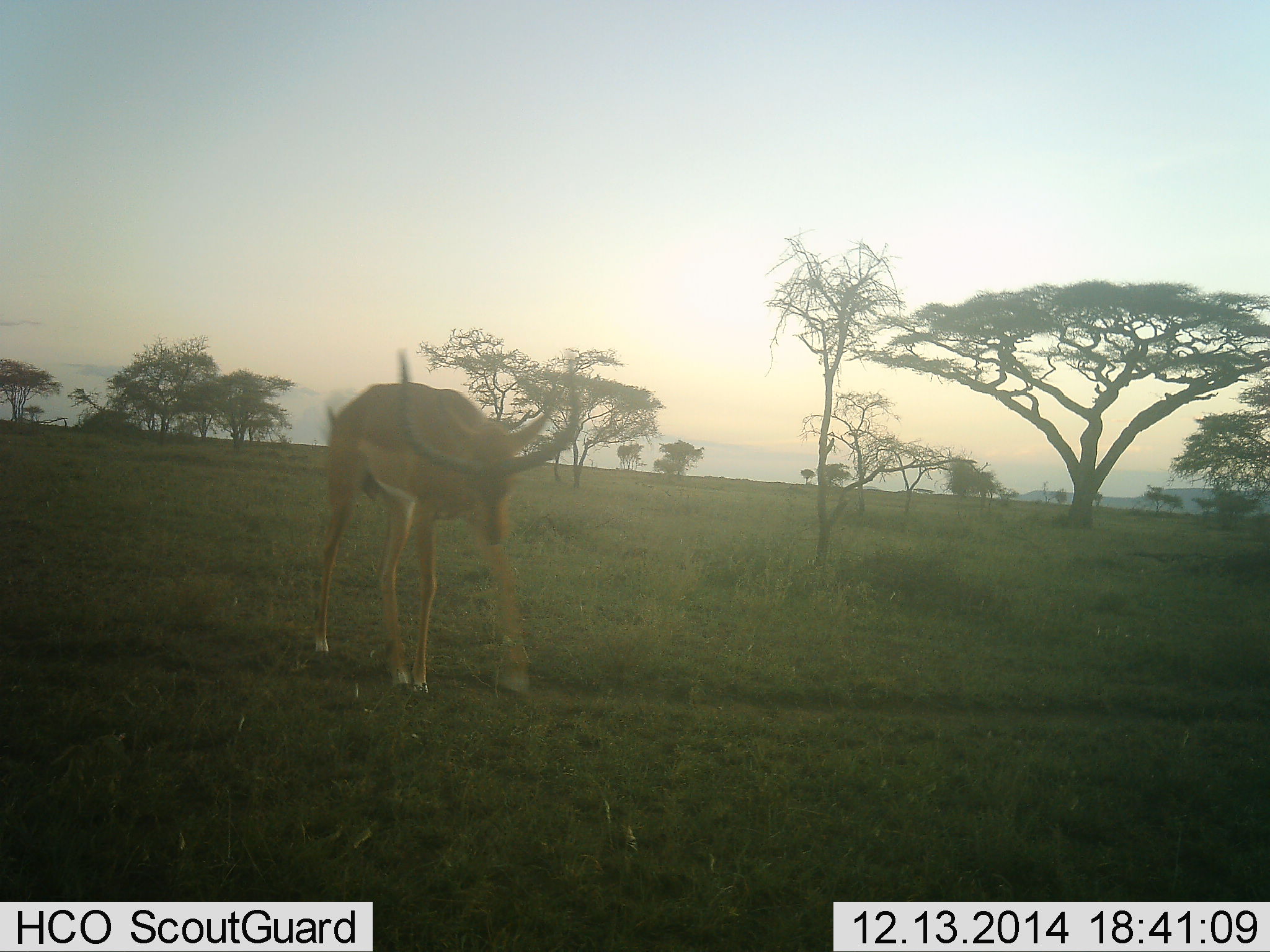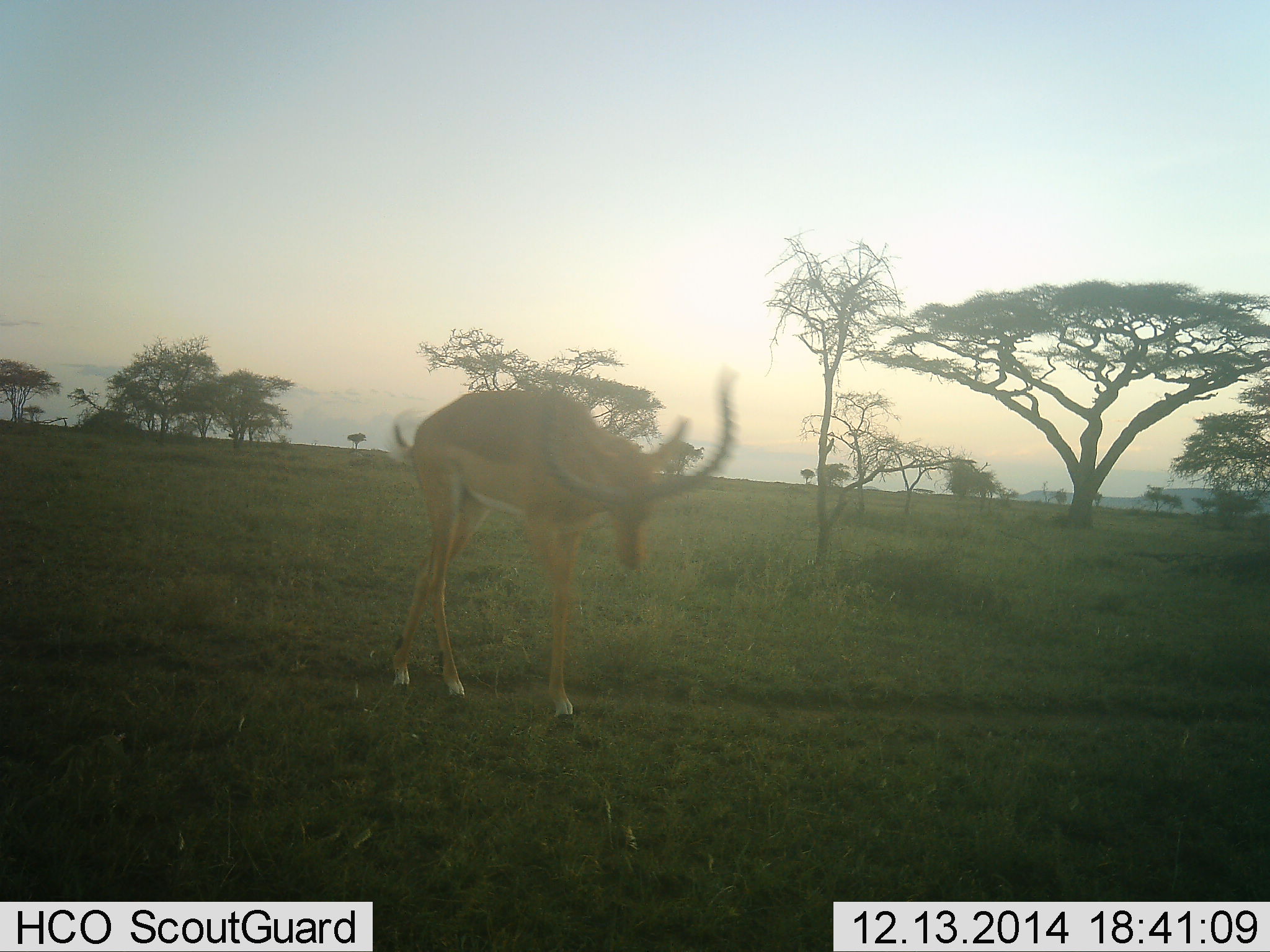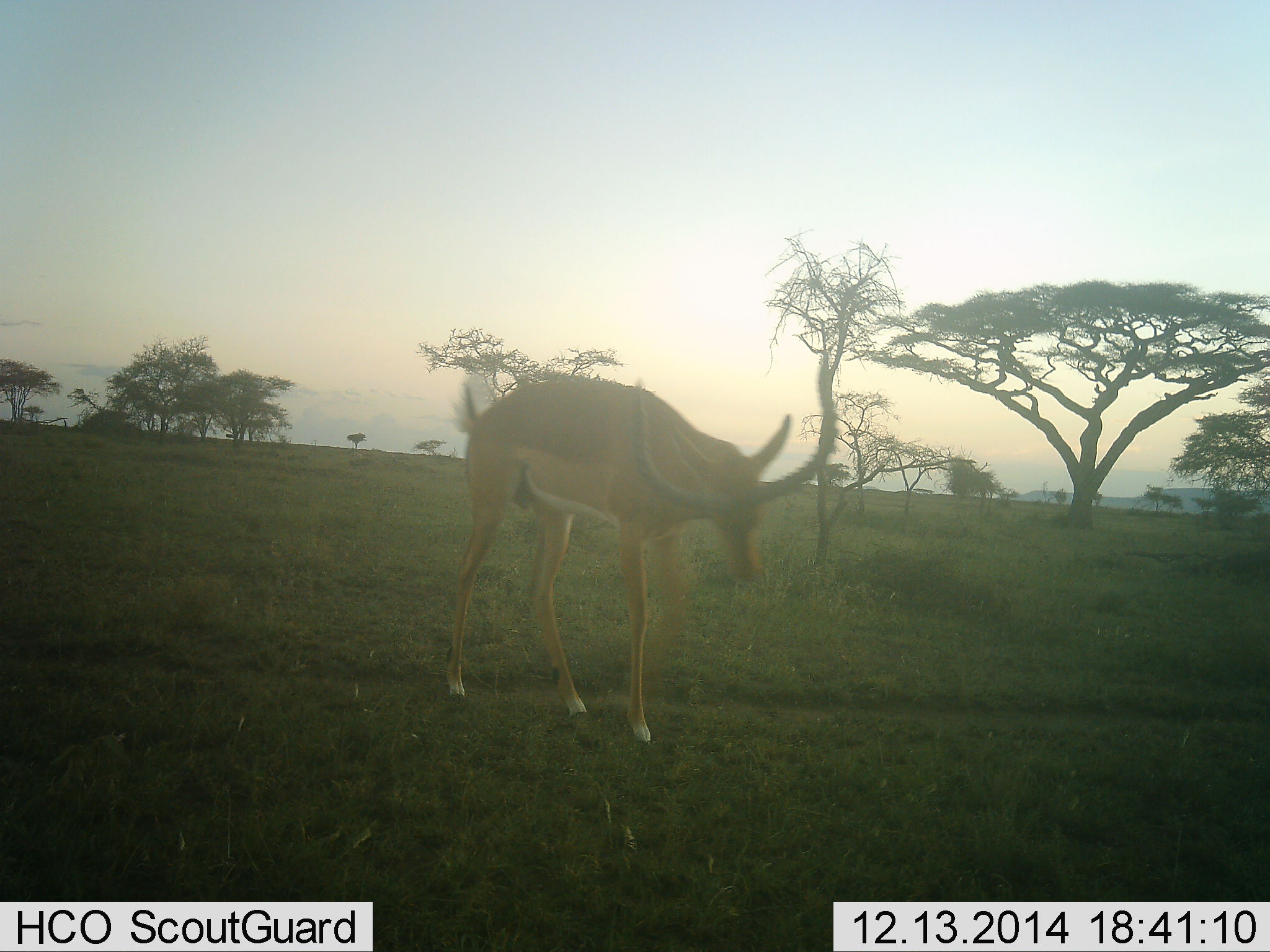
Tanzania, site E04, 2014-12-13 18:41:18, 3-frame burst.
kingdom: Animalia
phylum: Chordata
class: Mammalia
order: Artiodactyla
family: Bovidae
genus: Aepyceros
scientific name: Aepyceros melampus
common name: impala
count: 1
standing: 10%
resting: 0%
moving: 80%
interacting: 10%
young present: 0%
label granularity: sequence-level